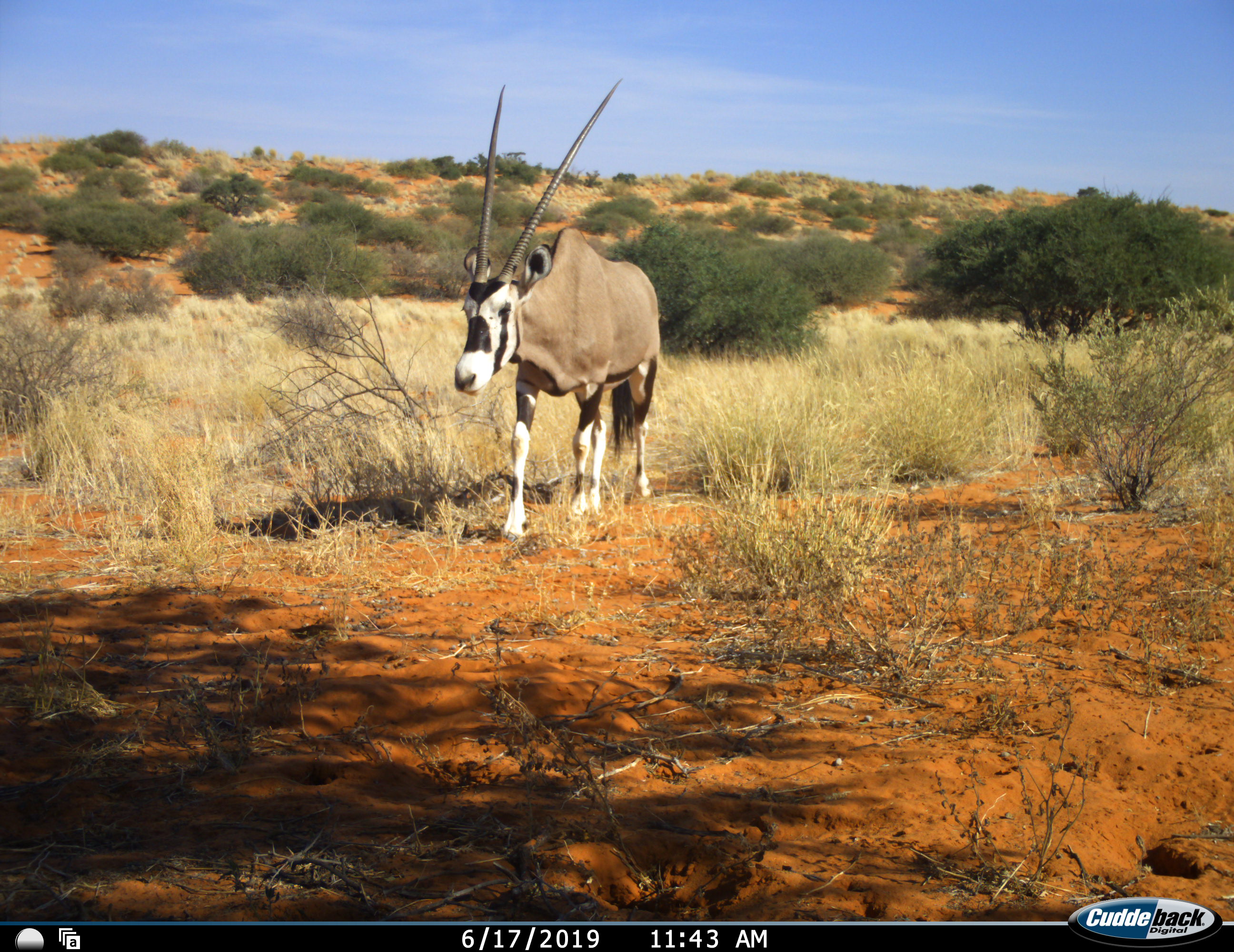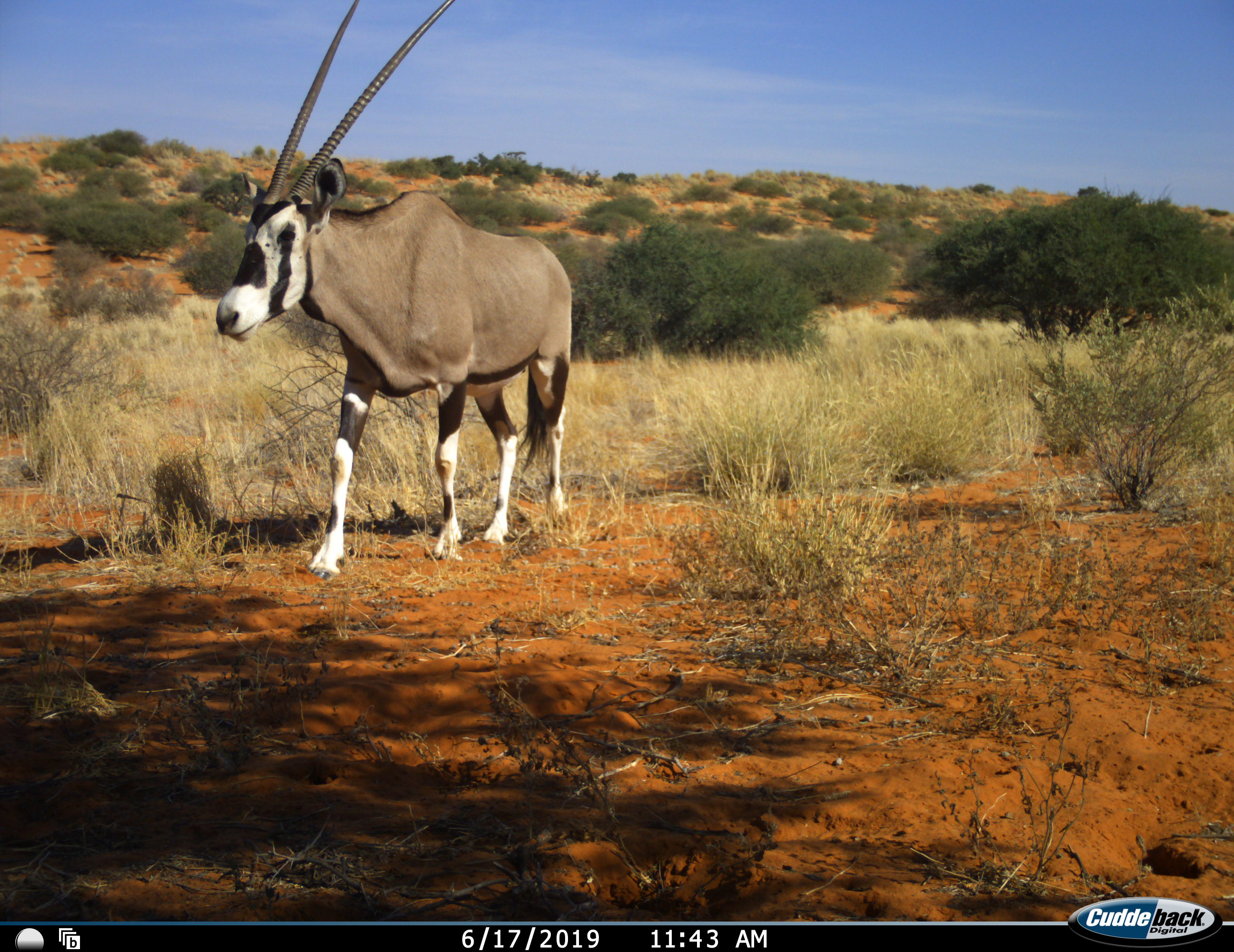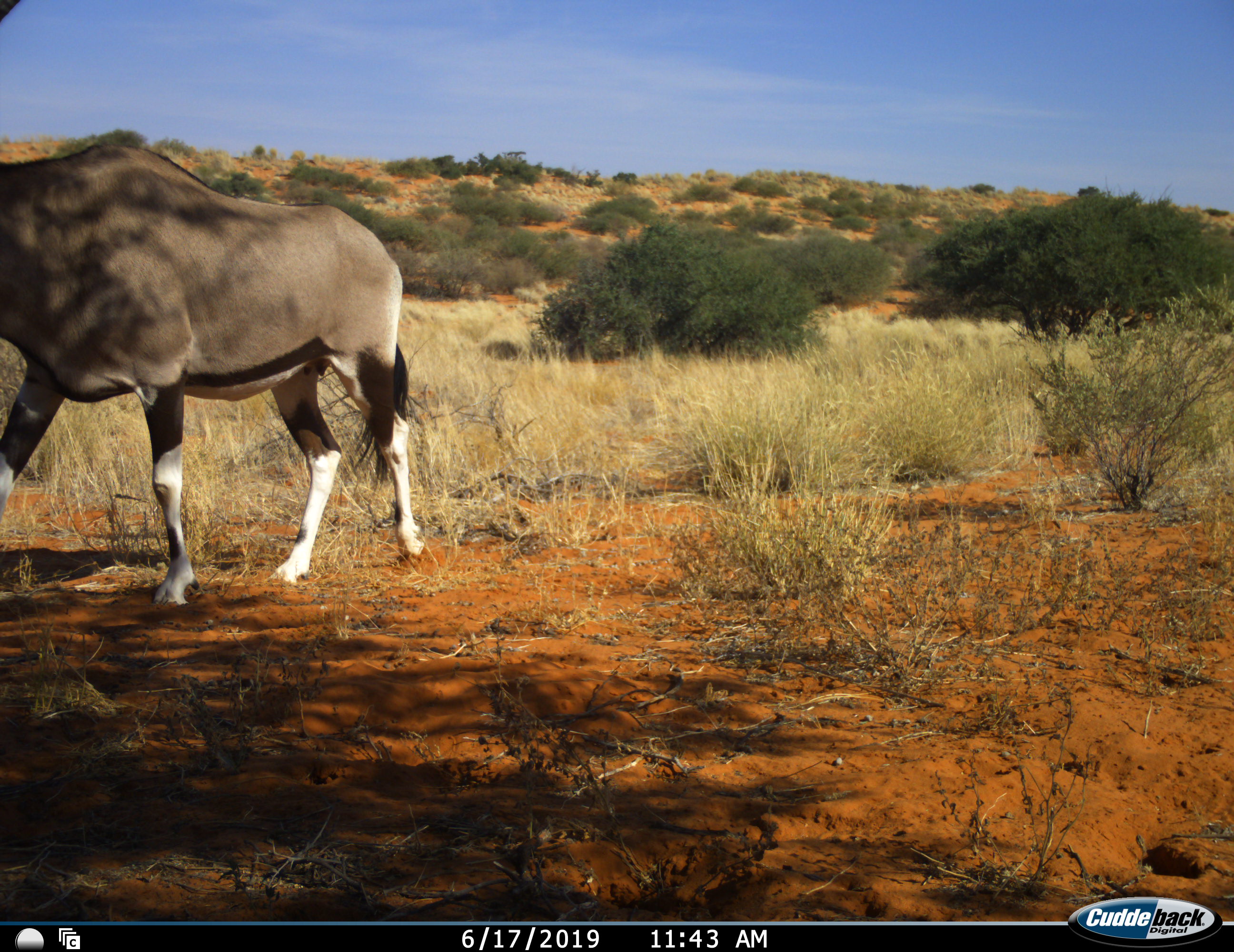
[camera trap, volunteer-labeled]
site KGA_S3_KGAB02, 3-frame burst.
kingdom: Animalia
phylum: Chordata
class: Mammalia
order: Artiodactyla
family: Bovidae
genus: Oryx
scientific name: Oryx gazella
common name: gemsbok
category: oryx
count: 1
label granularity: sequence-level